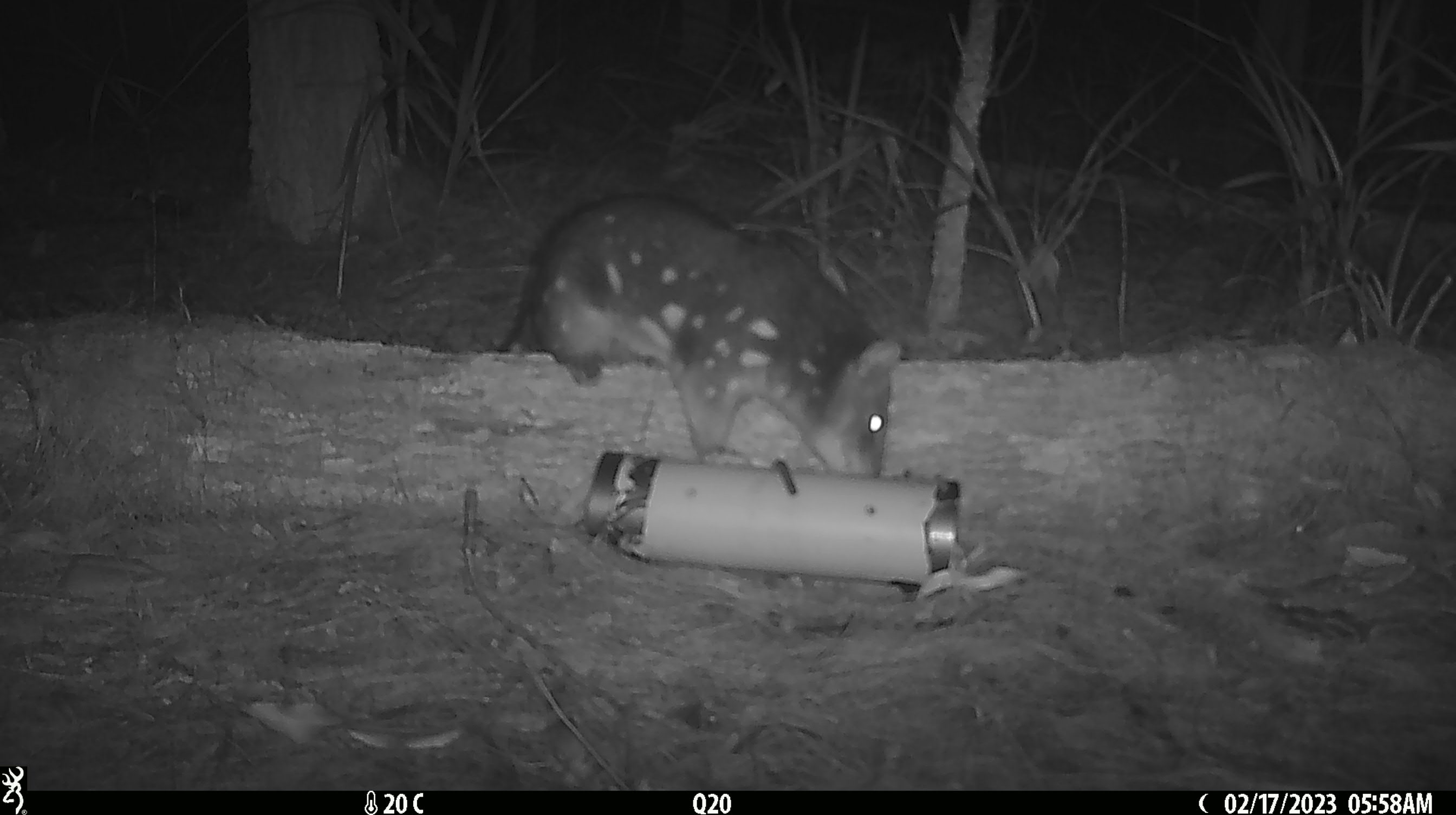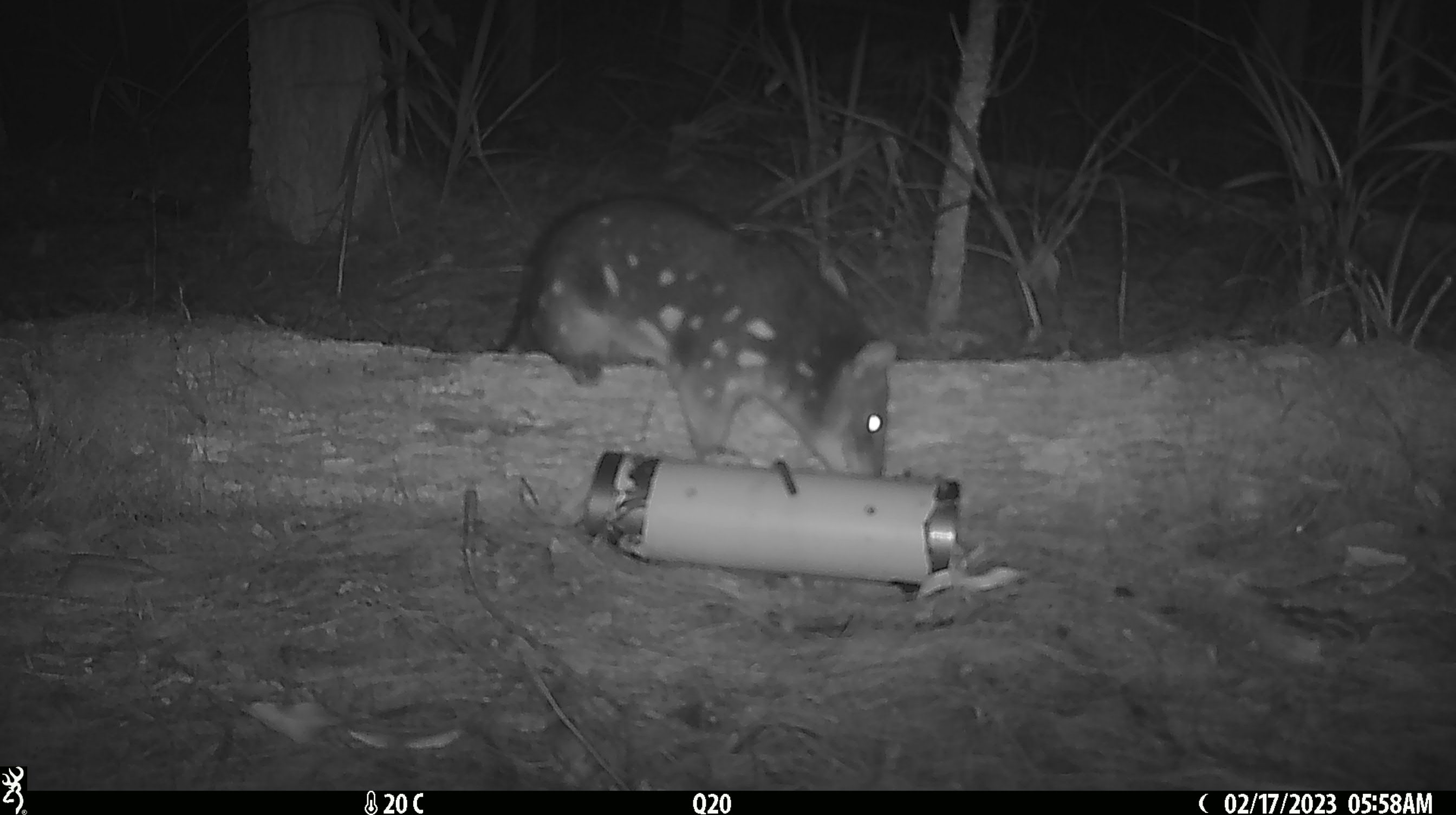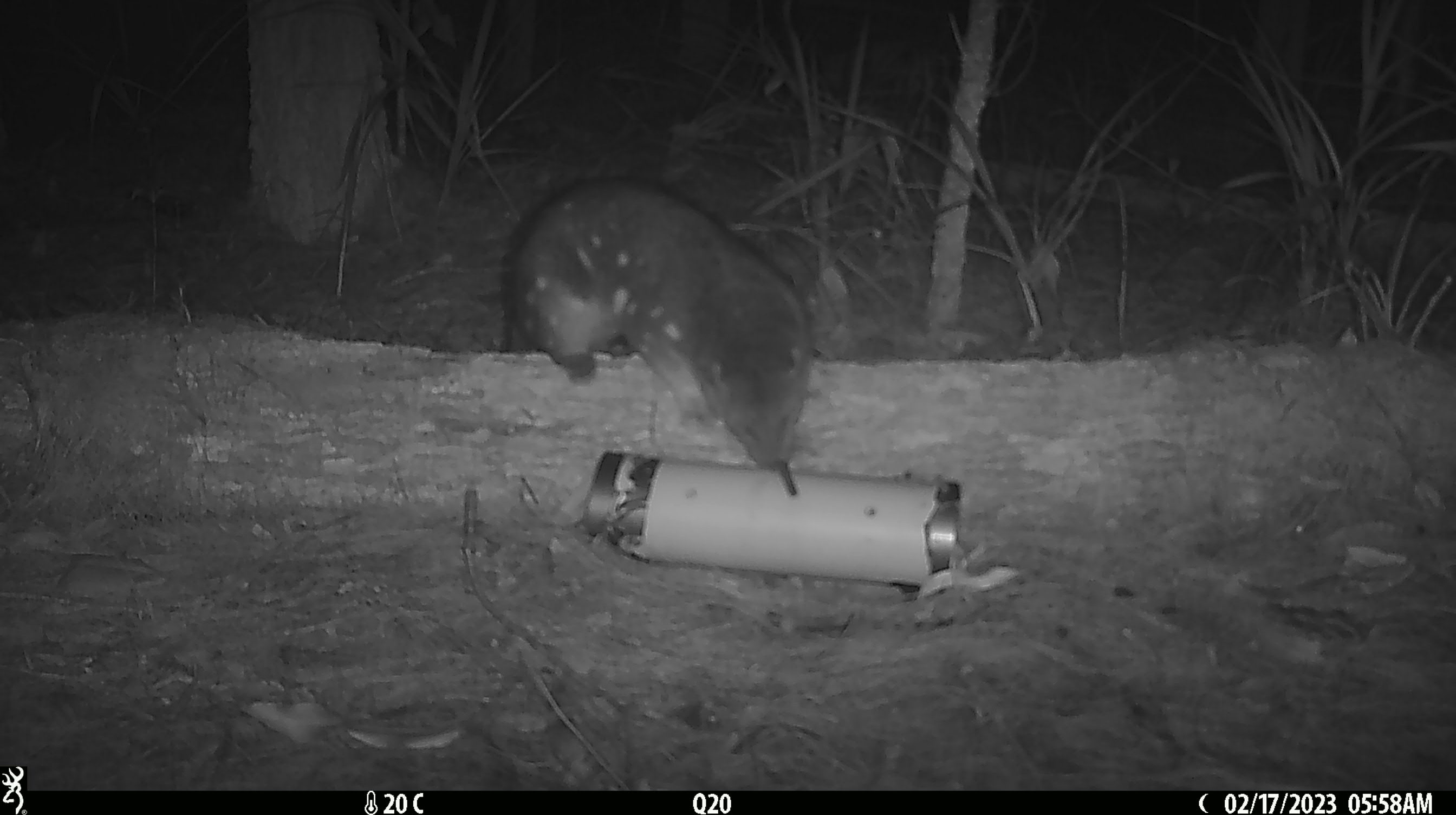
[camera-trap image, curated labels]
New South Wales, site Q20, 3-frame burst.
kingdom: Animalia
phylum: Chordata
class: Mammalia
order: Dasyuromorphia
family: Dasyuridae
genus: Dasyurus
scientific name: Dasyurus maculatus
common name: spotted-tailed quoll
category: quoll